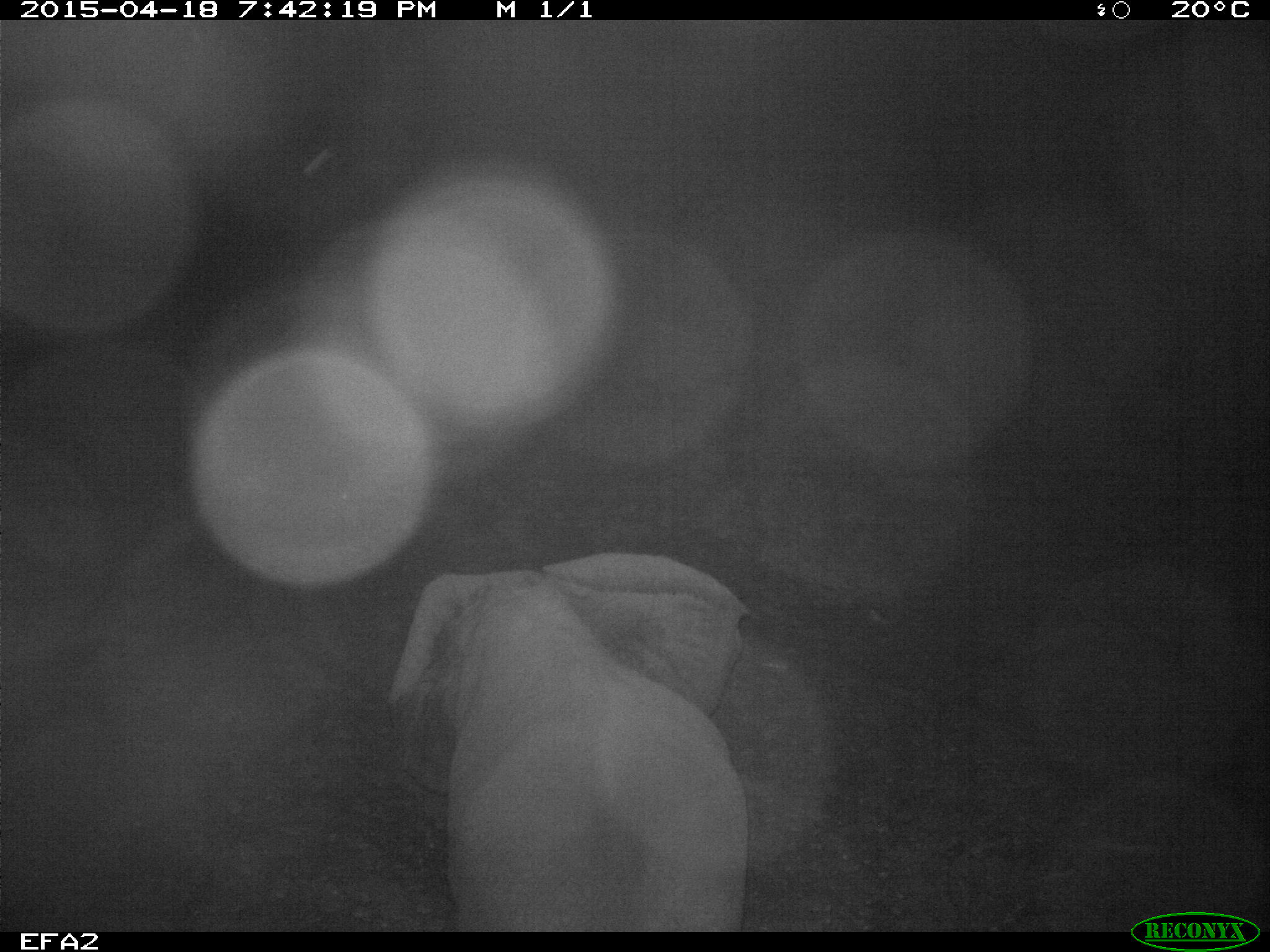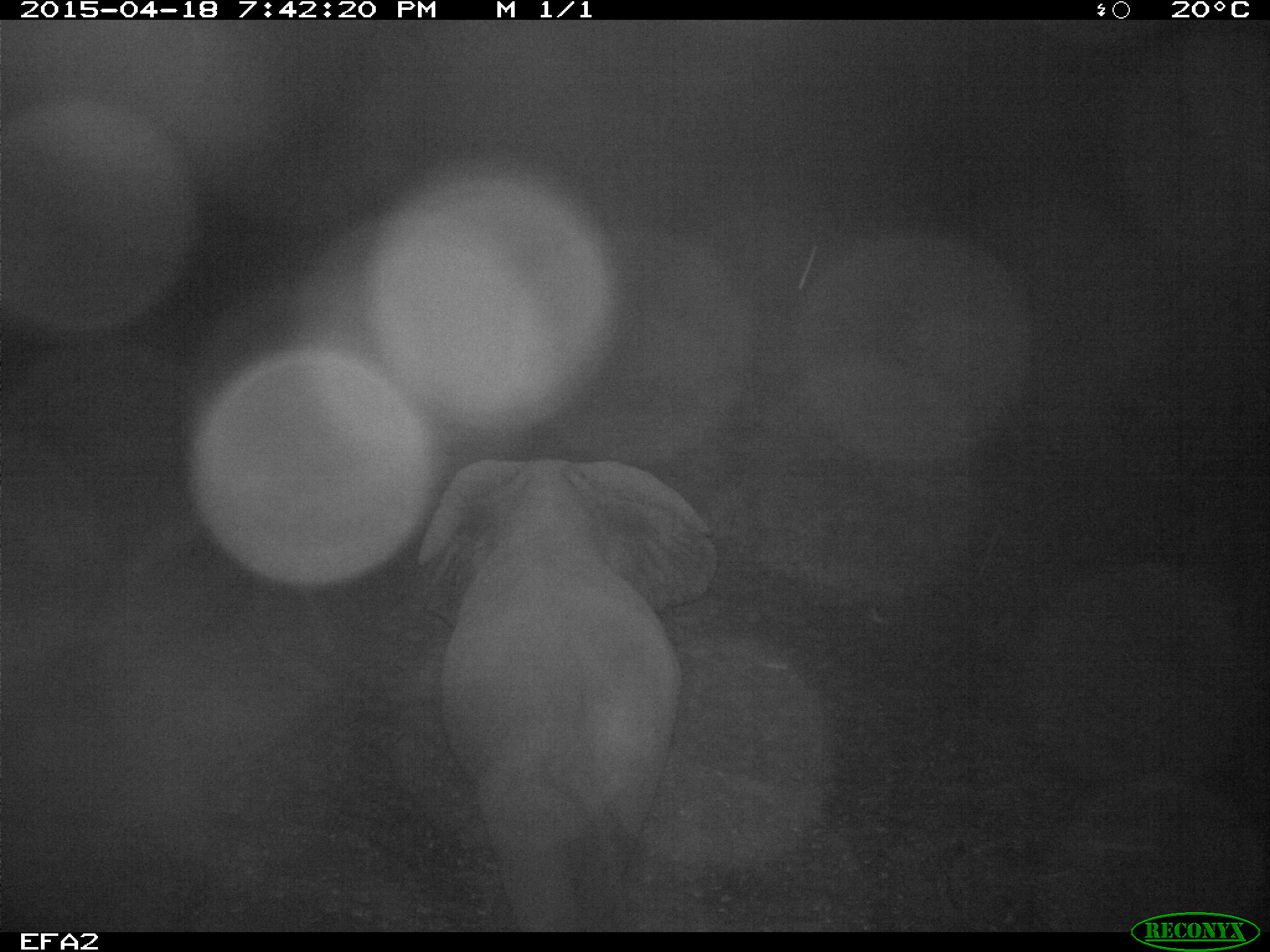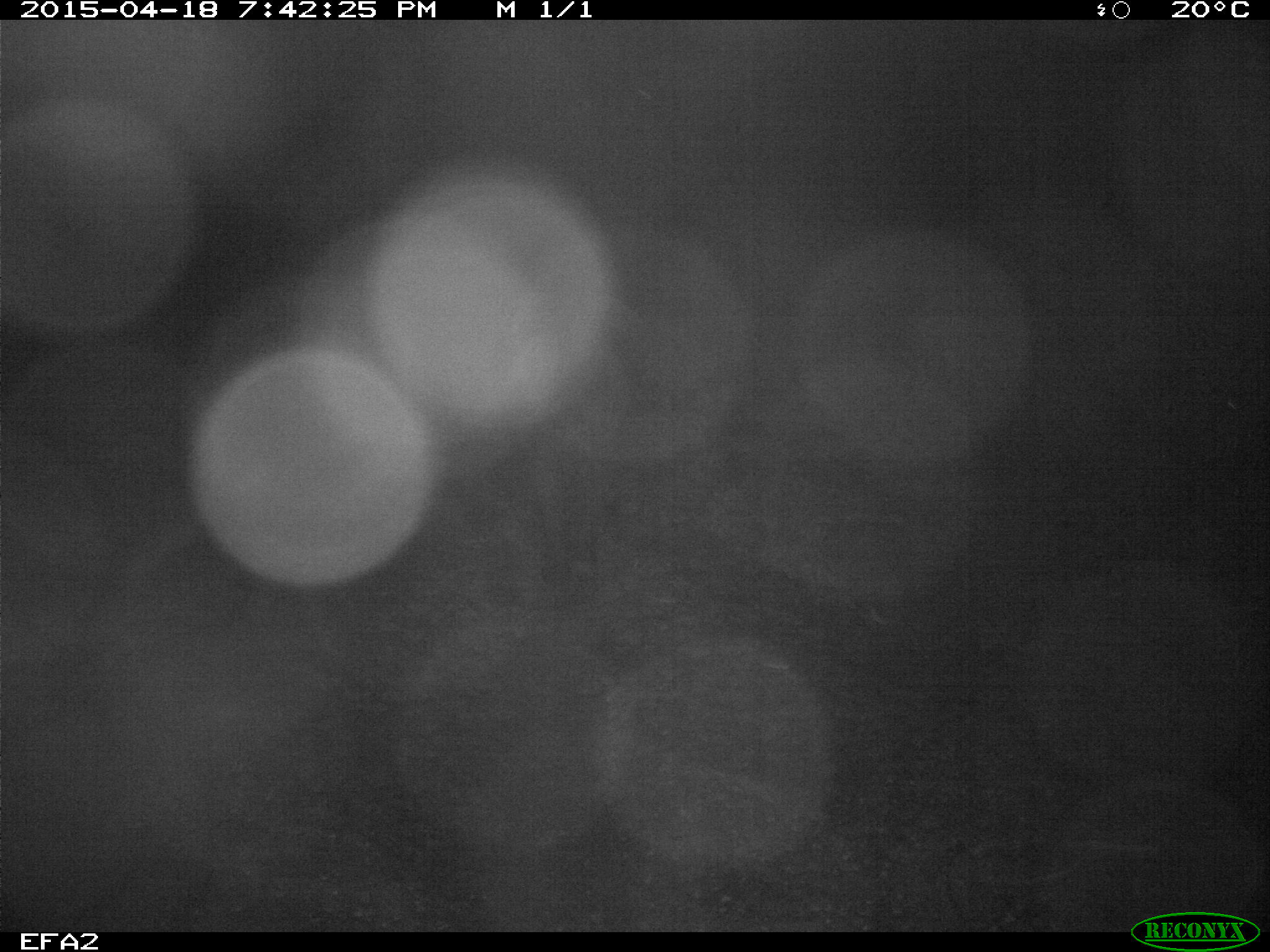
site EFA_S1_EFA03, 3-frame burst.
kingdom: Animalia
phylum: Chordata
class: Mammalia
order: Proboscidea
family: Elephantidae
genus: Loxodonta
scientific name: Loxodonta africana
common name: african bush elephant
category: elephant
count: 1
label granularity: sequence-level